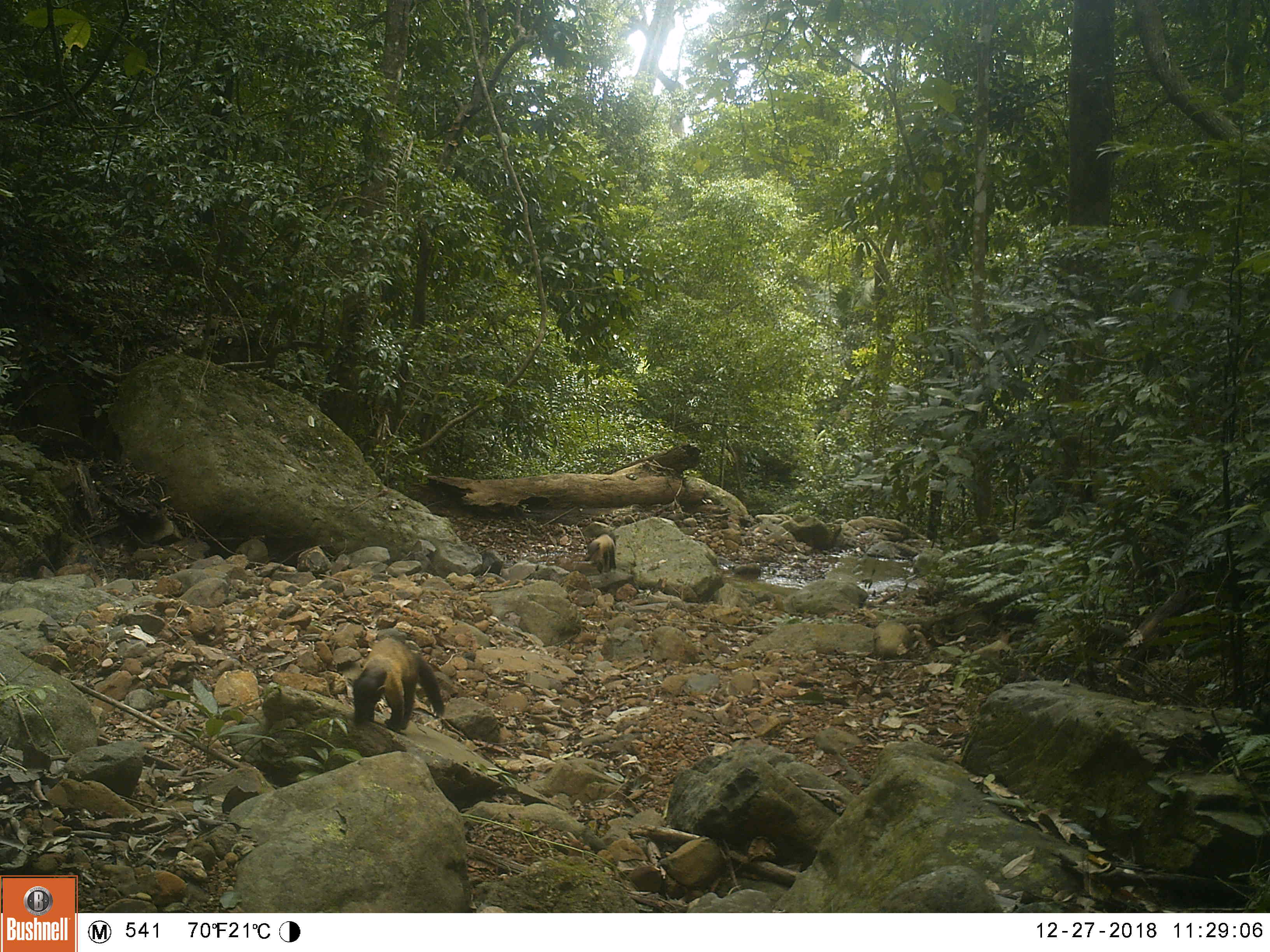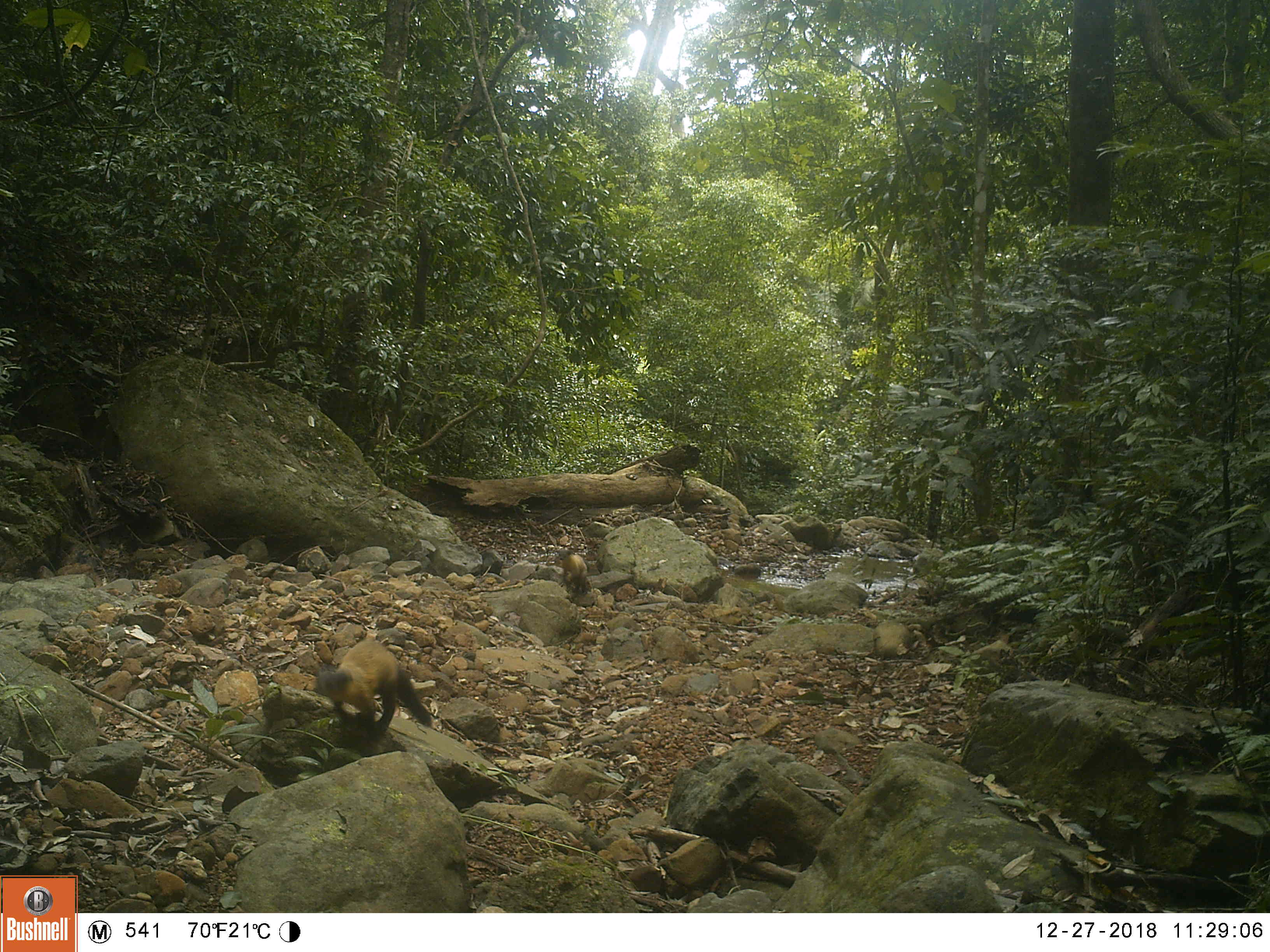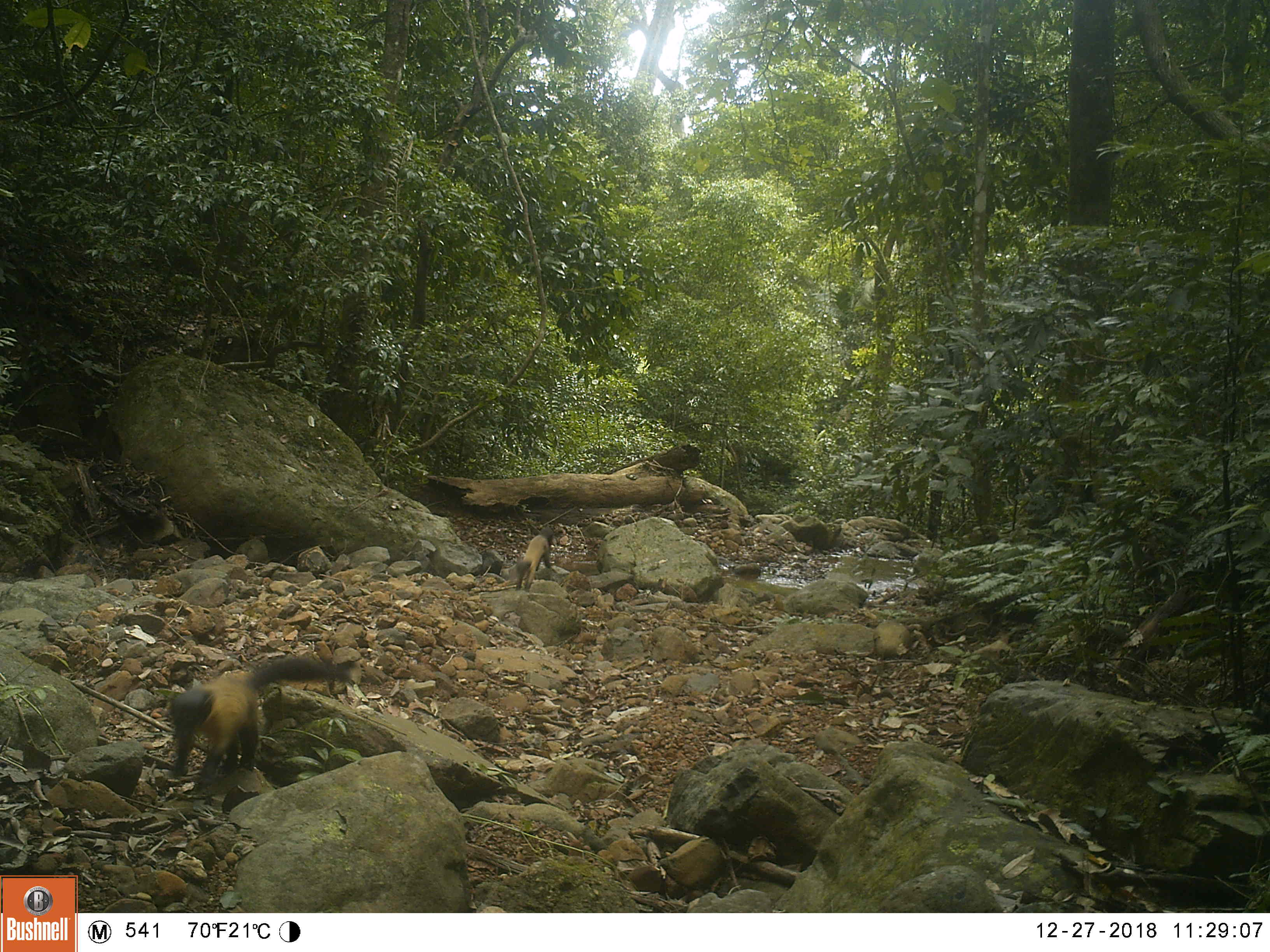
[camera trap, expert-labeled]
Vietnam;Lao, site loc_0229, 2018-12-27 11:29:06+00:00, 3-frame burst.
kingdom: Animalia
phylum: Chordata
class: Mammalia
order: Carnivora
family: Mustelidae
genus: Martes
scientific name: Martes flavigula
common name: yellow-throated marten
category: yellow throated marten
Yellow throated marten (yellow-throated marten) (Martes flavigula). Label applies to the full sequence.